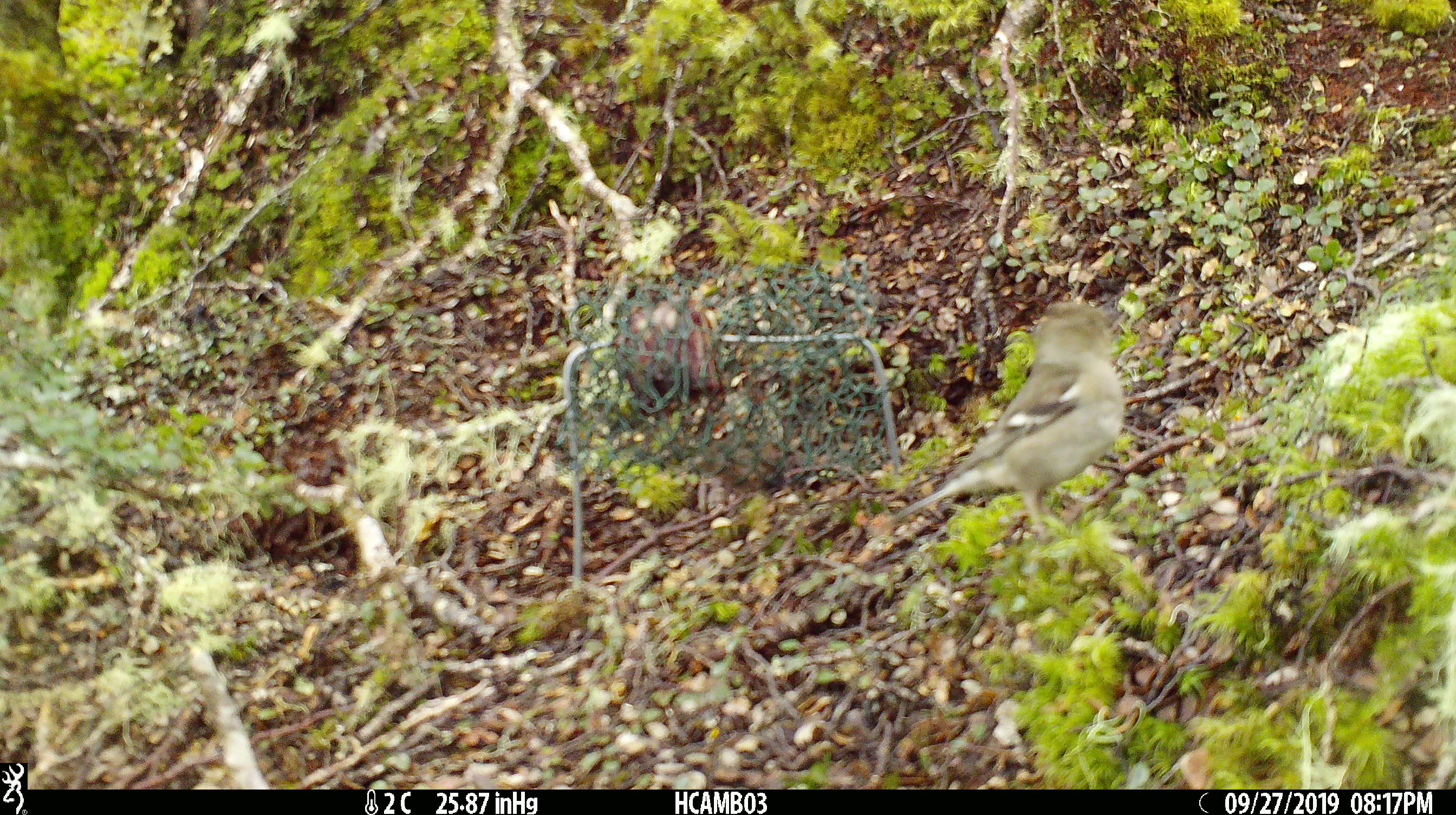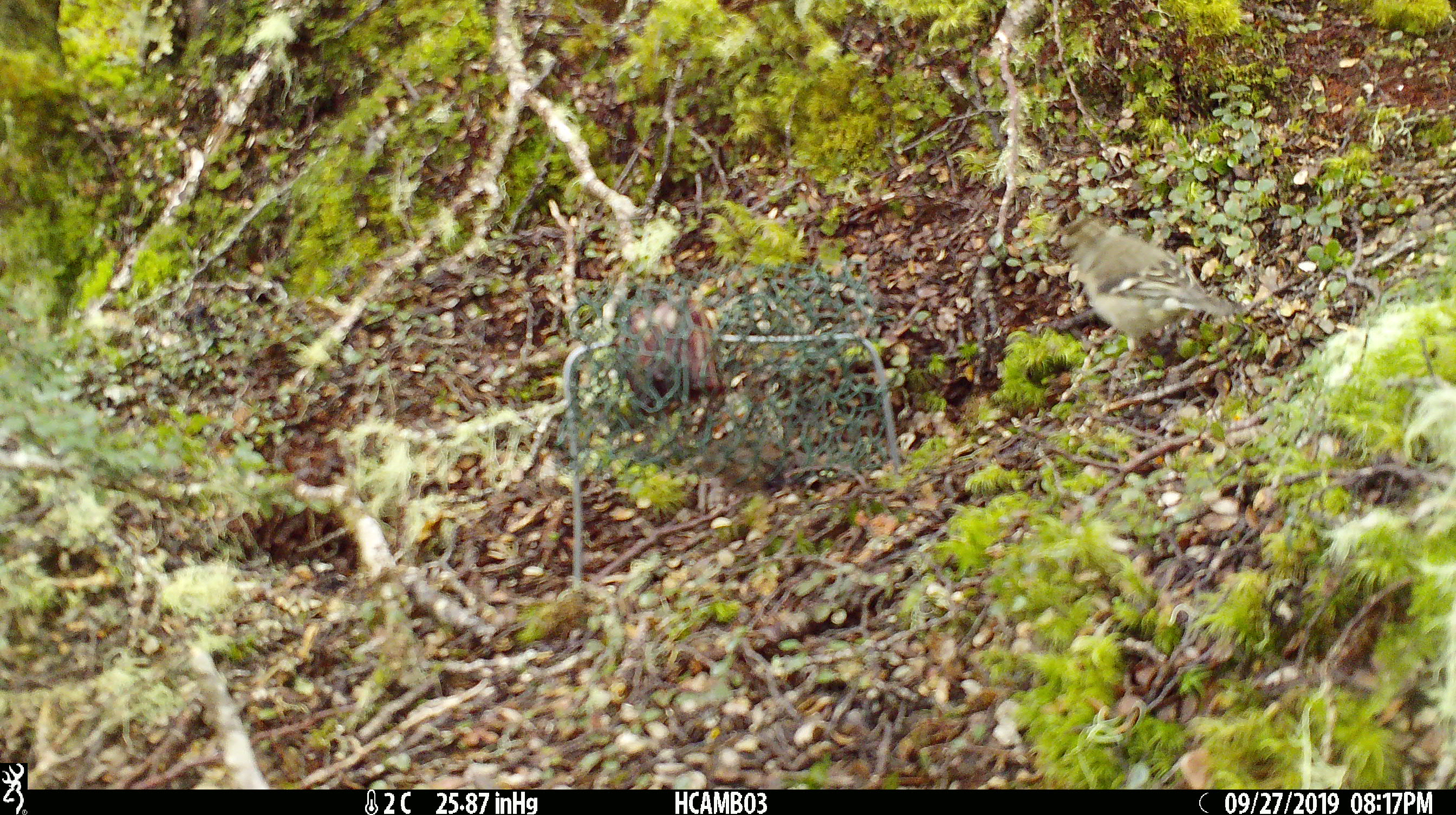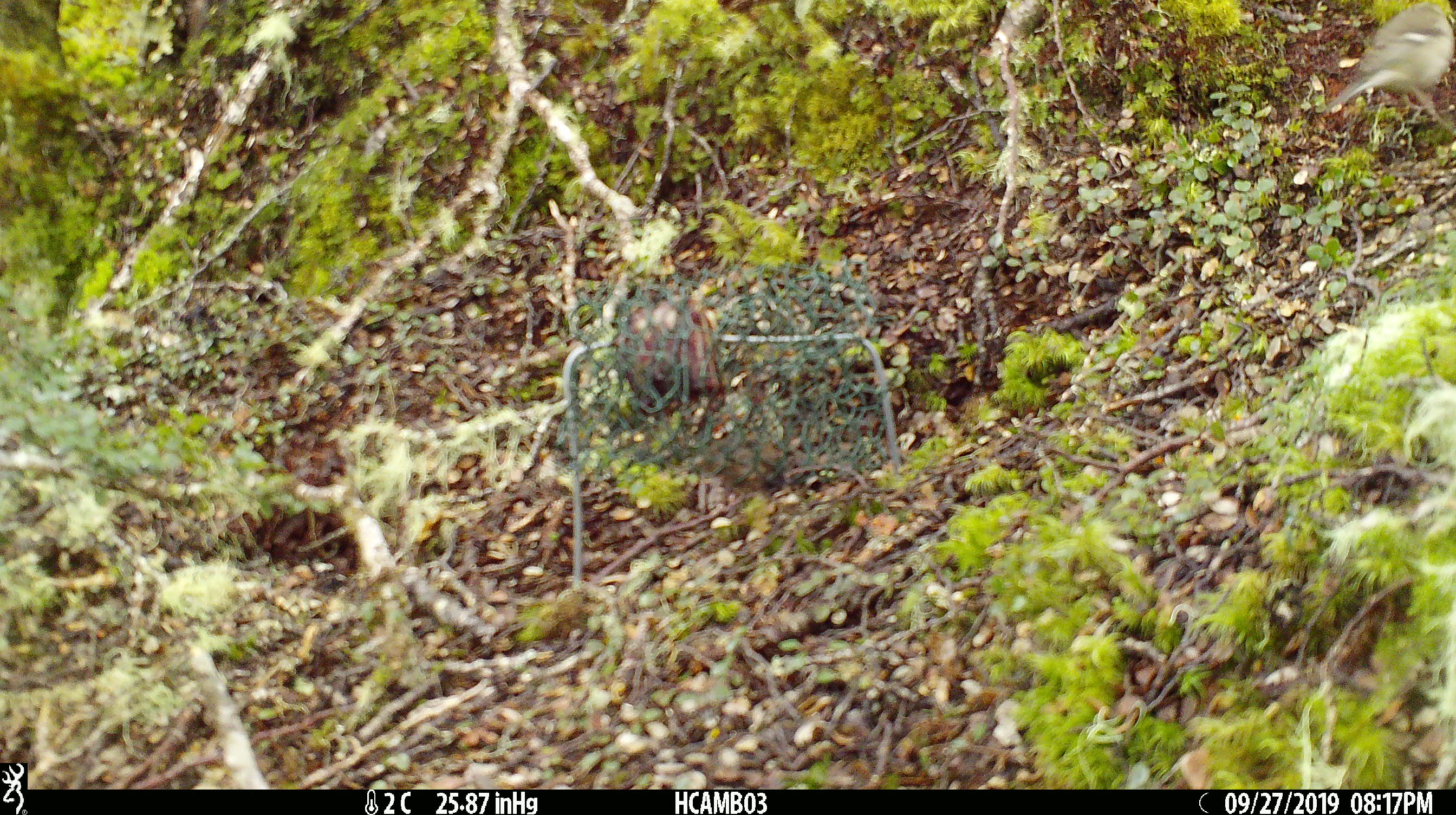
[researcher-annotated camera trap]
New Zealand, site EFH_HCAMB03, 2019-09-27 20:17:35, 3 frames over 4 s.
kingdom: Animalia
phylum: Chordata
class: Aves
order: Passeriformes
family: Fringillidae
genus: Fringilla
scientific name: Fringilla coelebs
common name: common chaffinch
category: chaffinch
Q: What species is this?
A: Chaffinch (common chaffinch) (Fringilla coelebs).